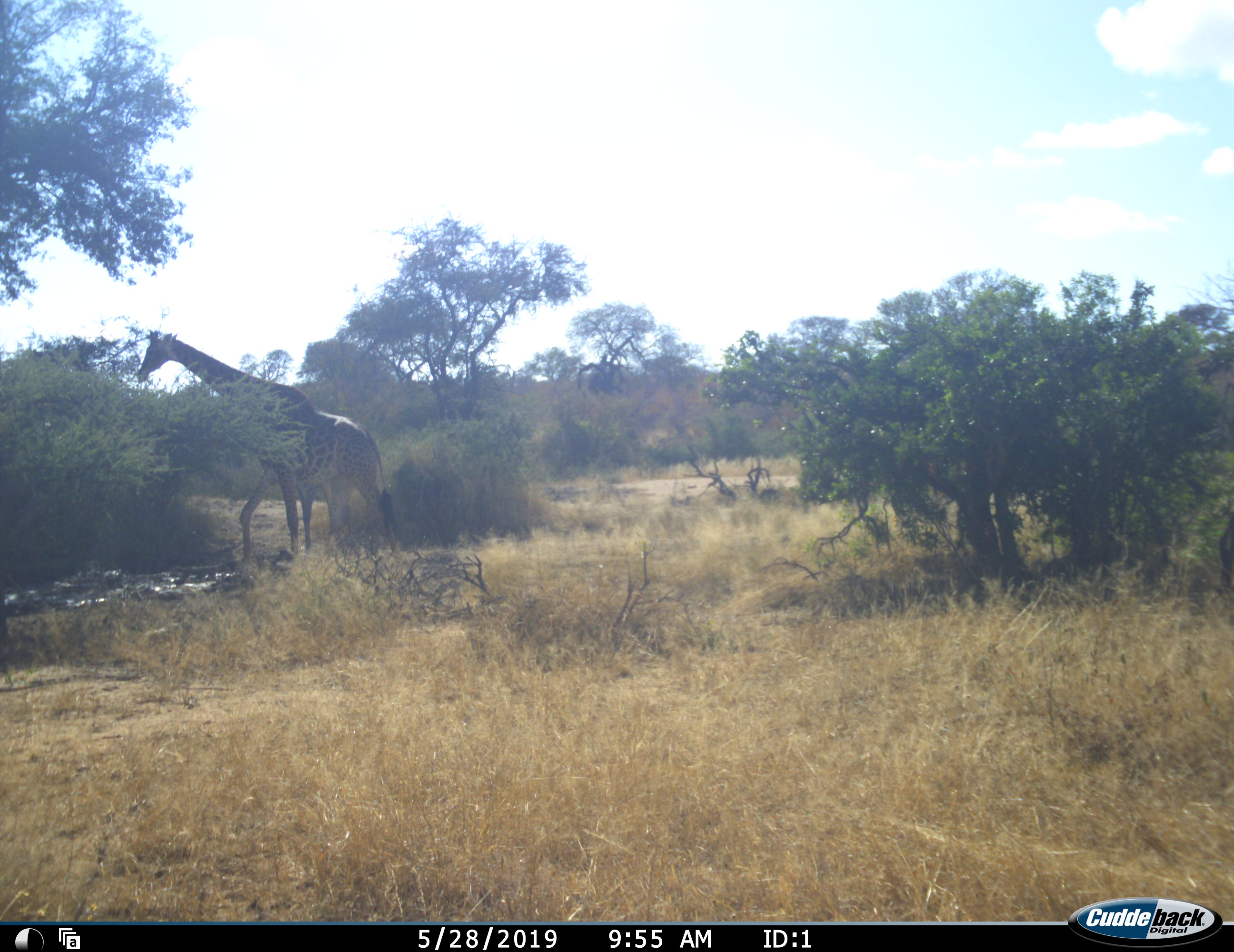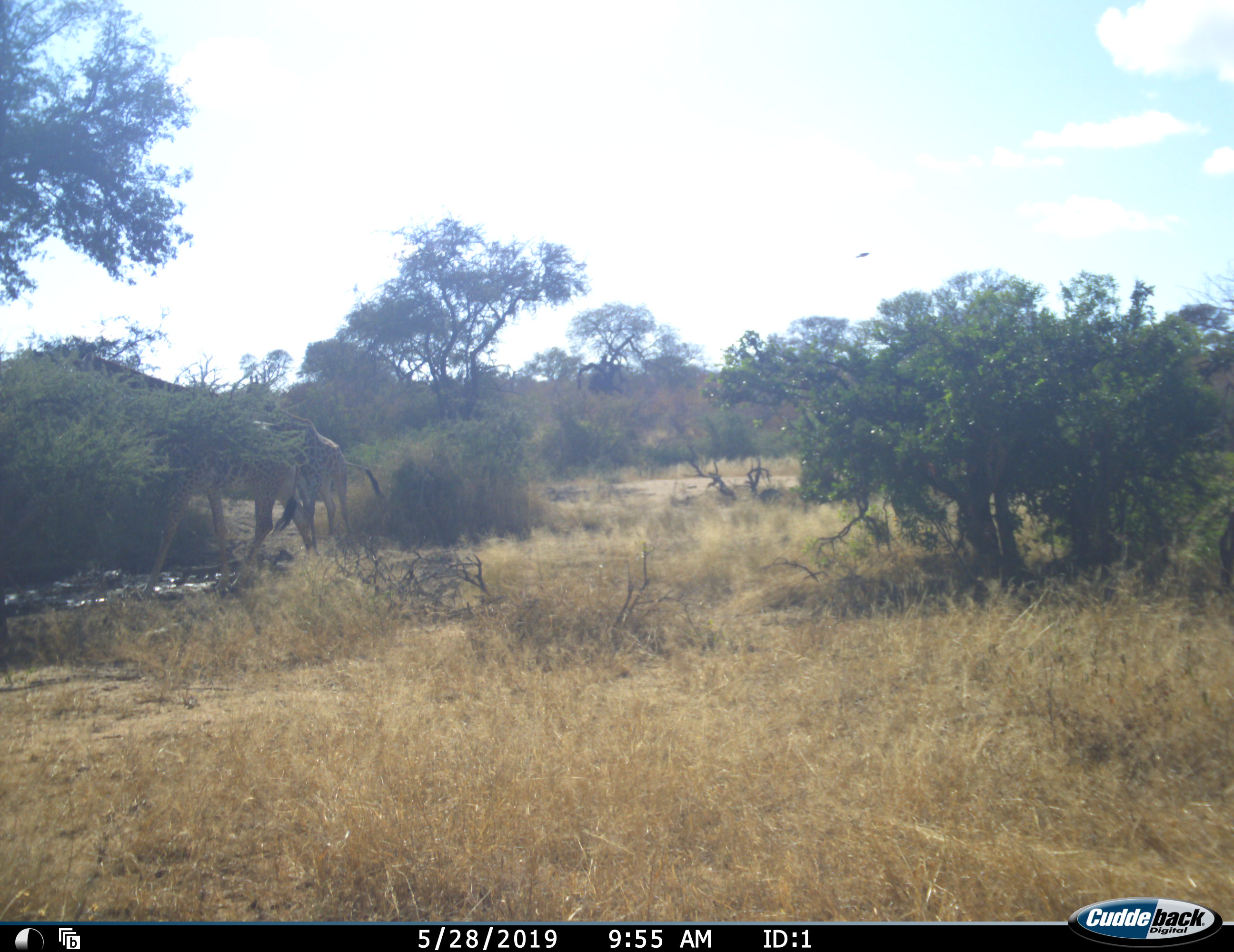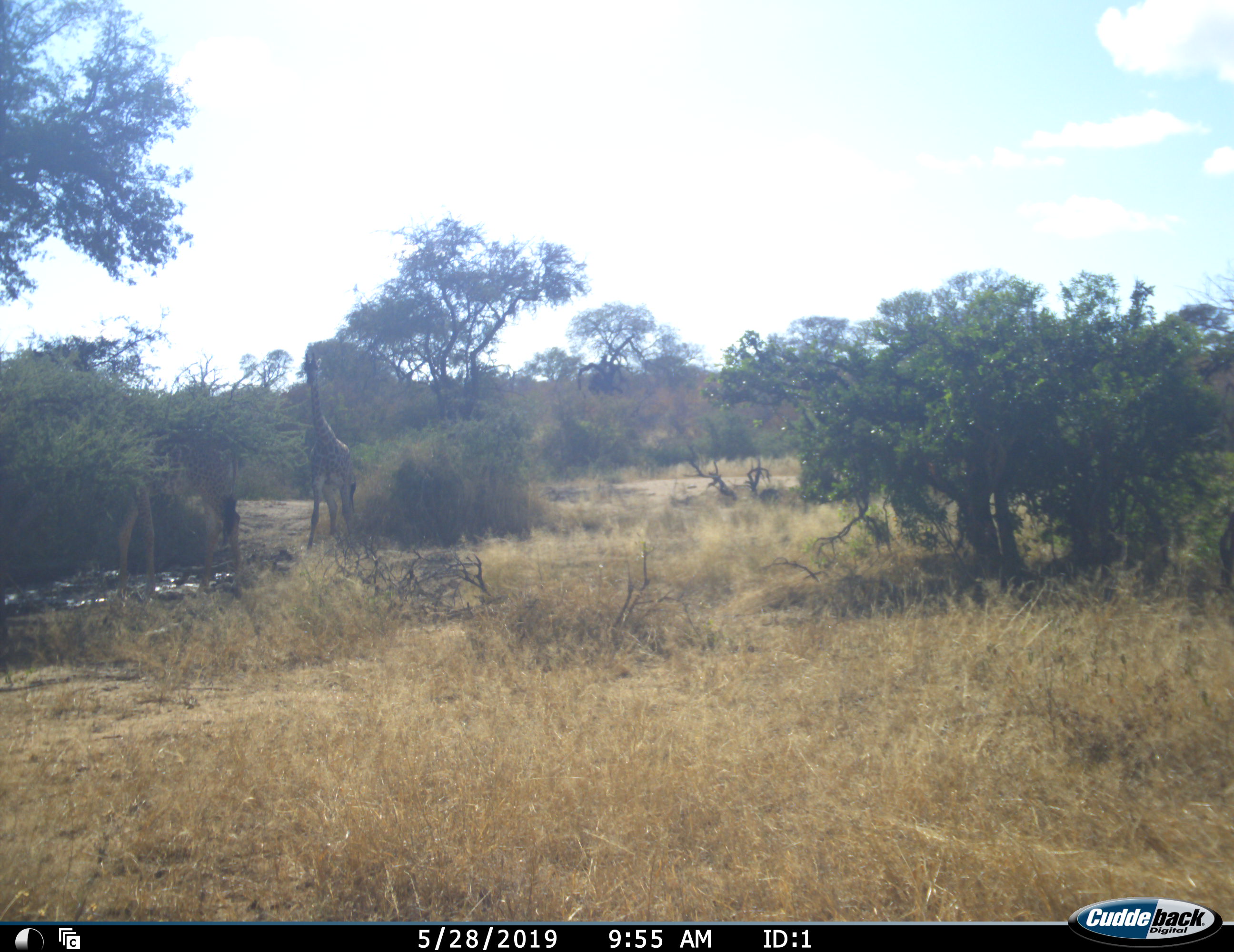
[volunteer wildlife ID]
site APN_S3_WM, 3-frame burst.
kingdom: Animalia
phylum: Chordata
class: Mammalia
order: Artiodactyla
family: Giraffidae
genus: Giraffa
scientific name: Giraffa camelopardalis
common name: giraffe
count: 2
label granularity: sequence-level